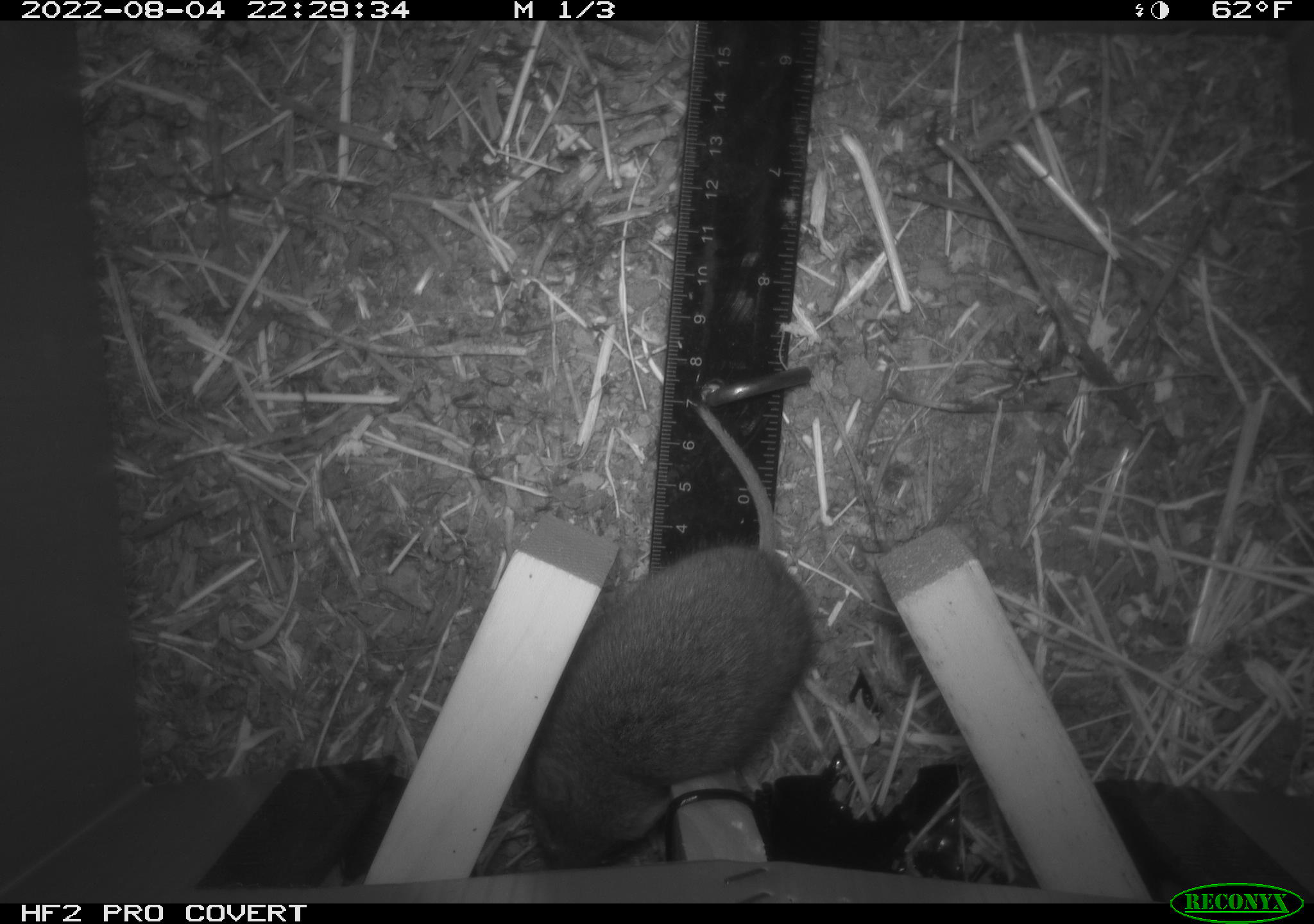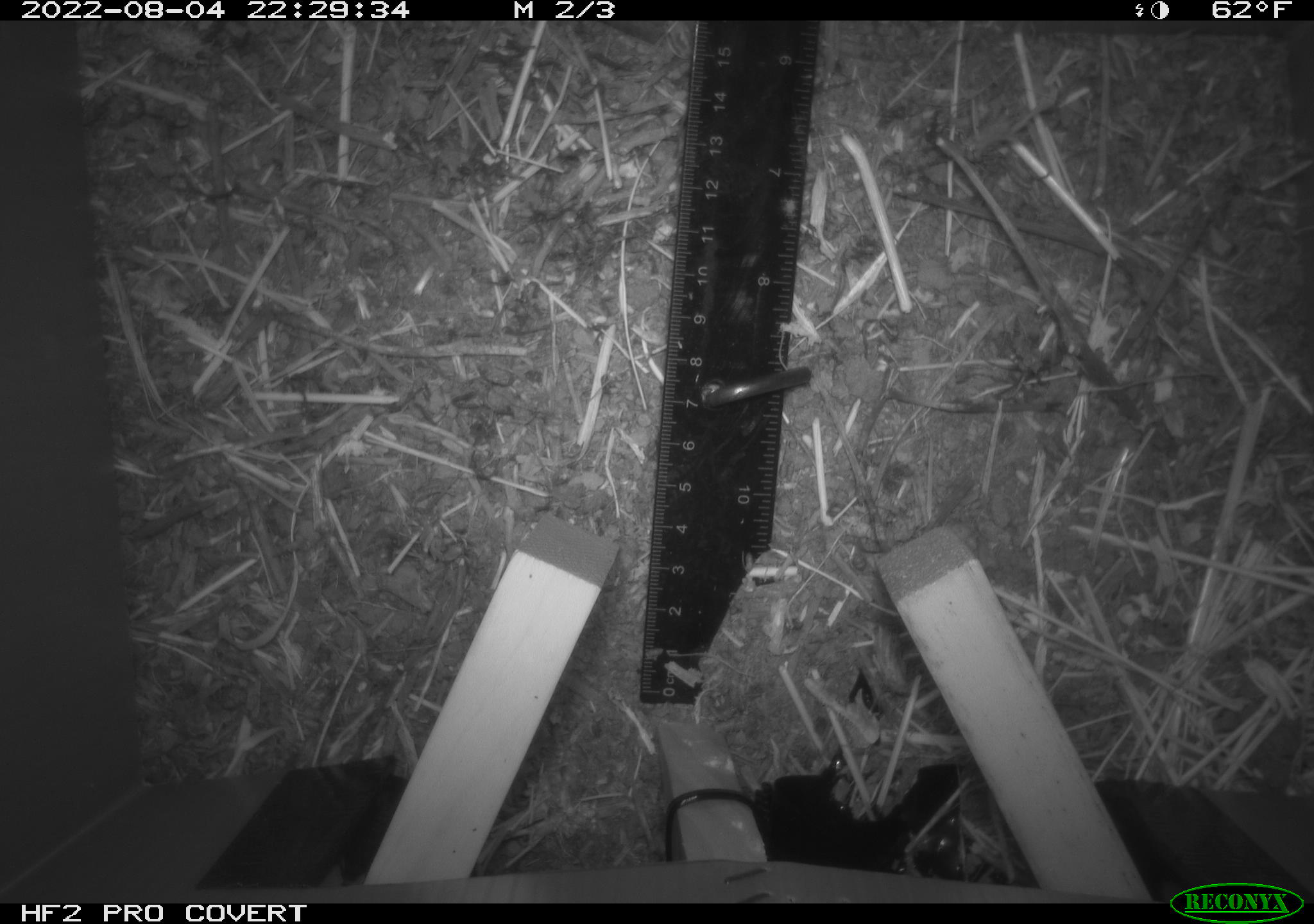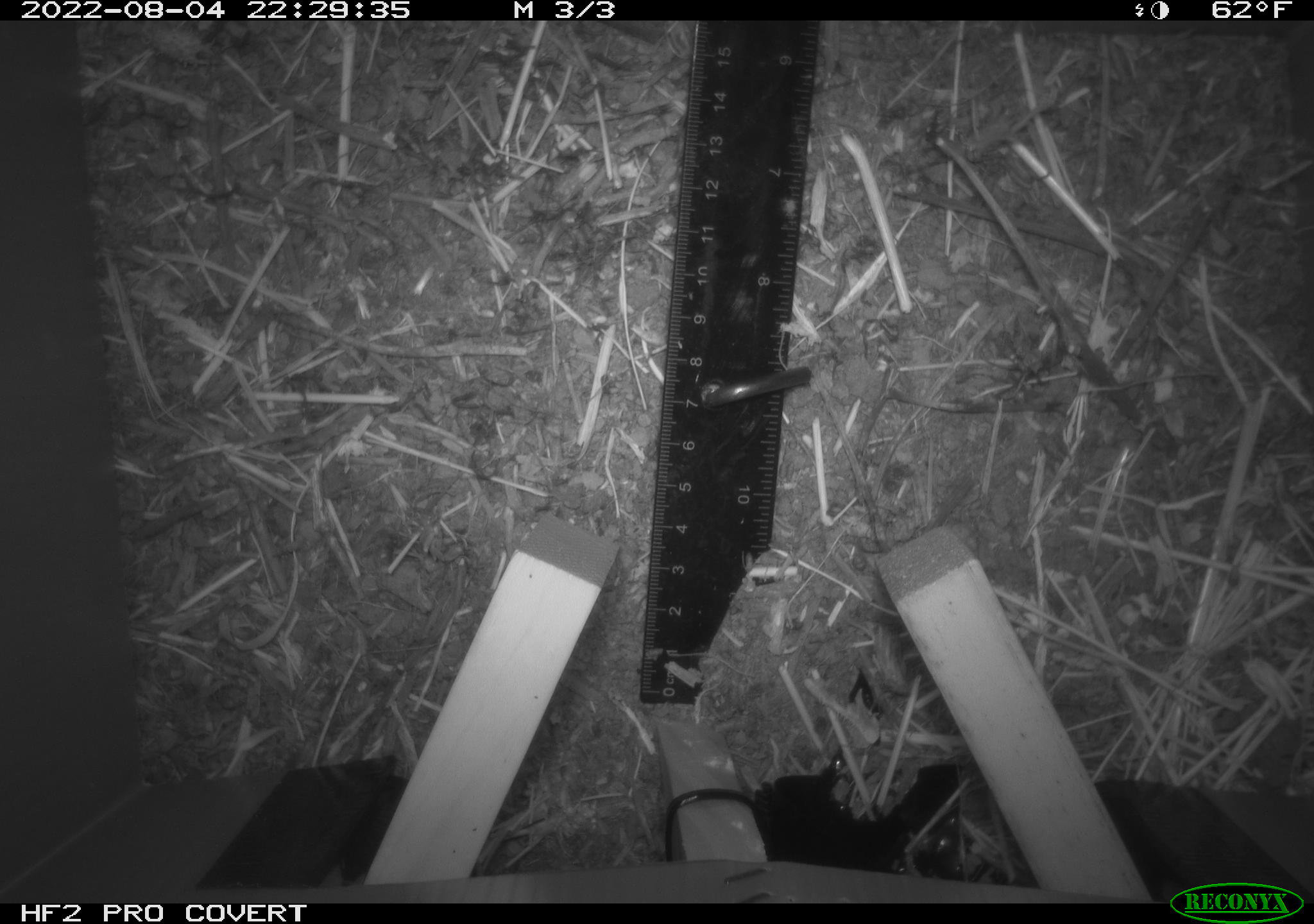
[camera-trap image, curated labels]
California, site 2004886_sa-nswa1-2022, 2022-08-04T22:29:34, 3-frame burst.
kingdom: Animalia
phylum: Chordata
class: Mammalia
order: Rodentia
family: Cricetidae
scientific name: Cricetidae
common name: hamsters, voles, lemmings, and allies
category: cricetidae family